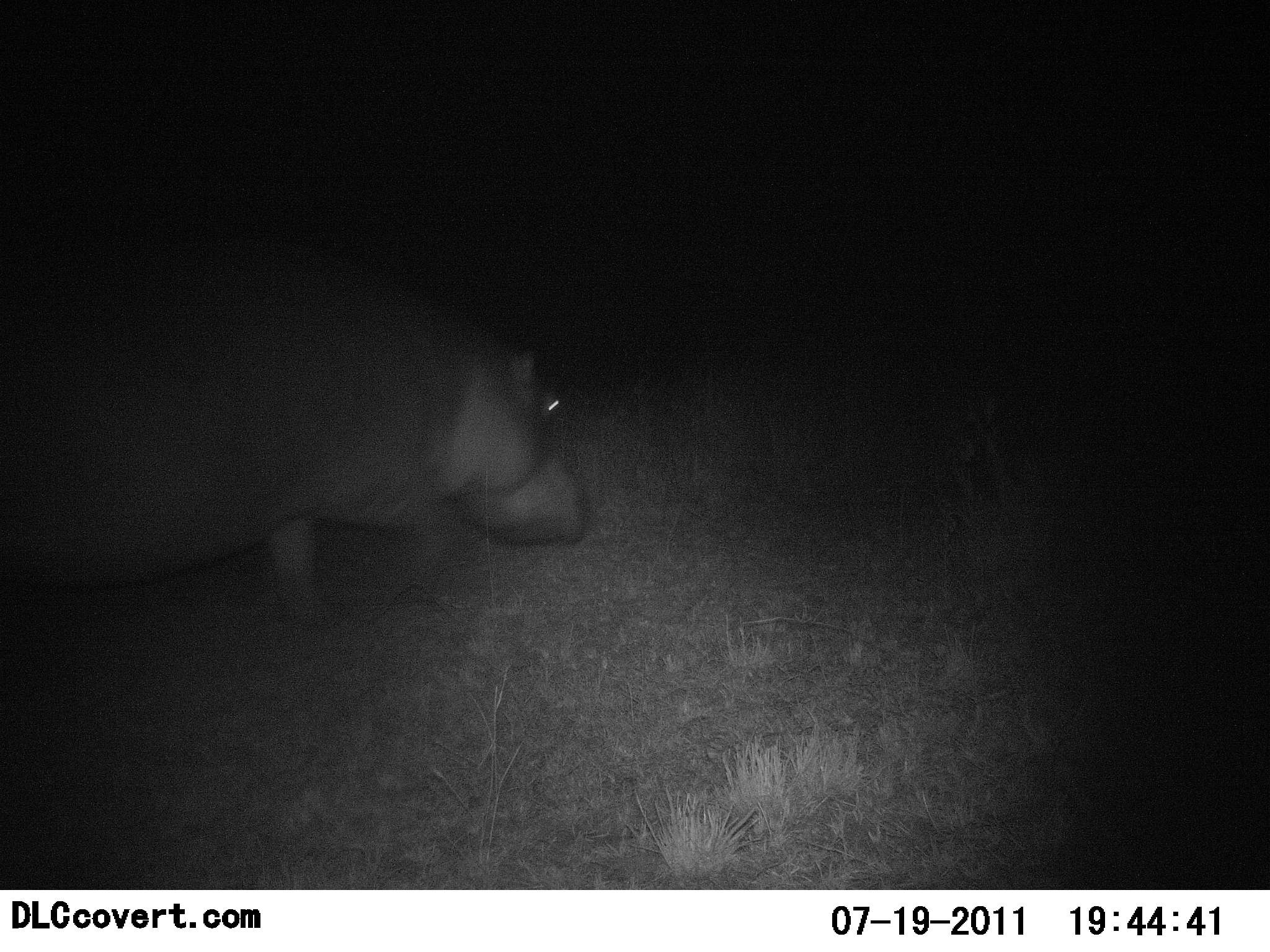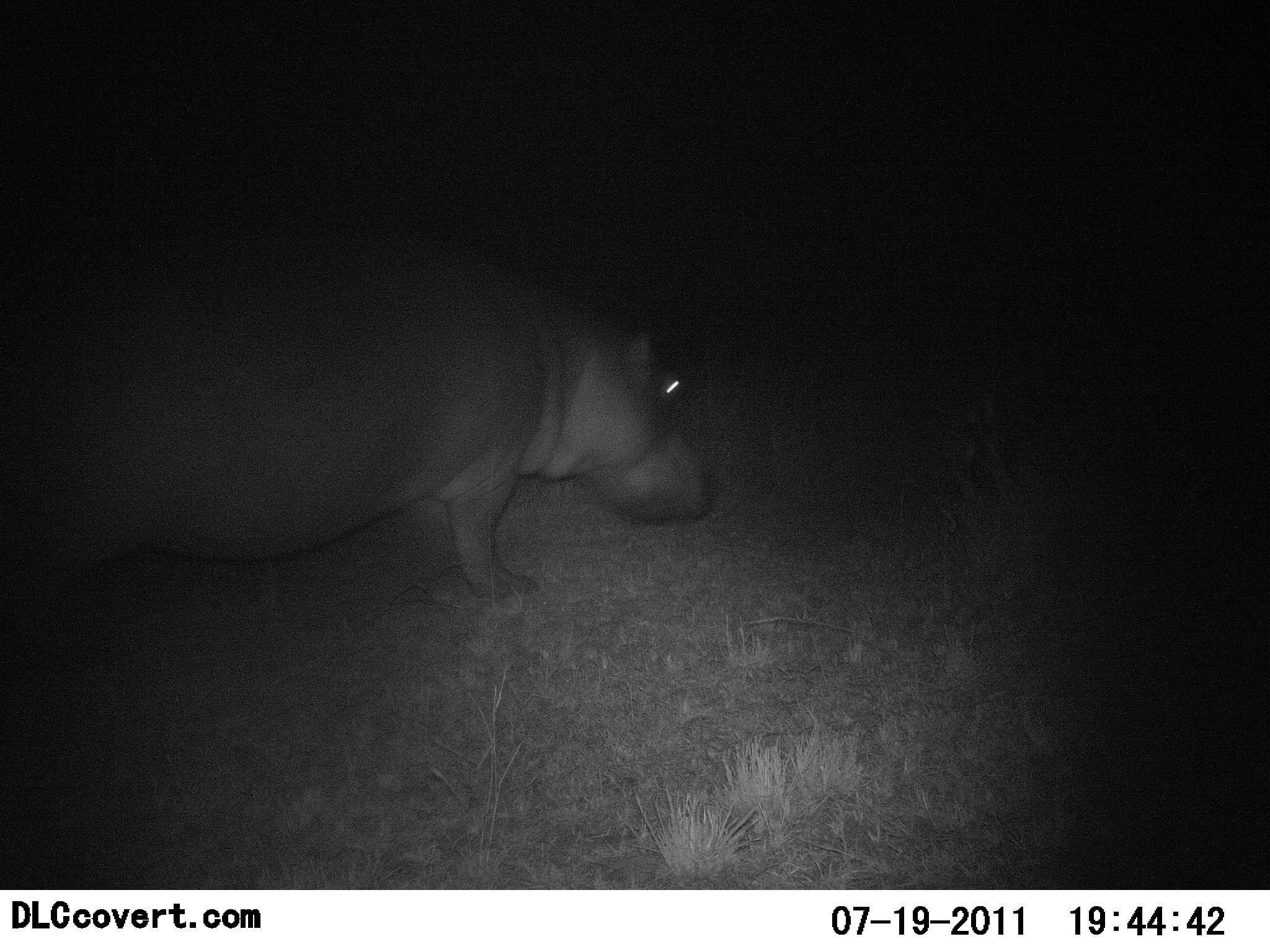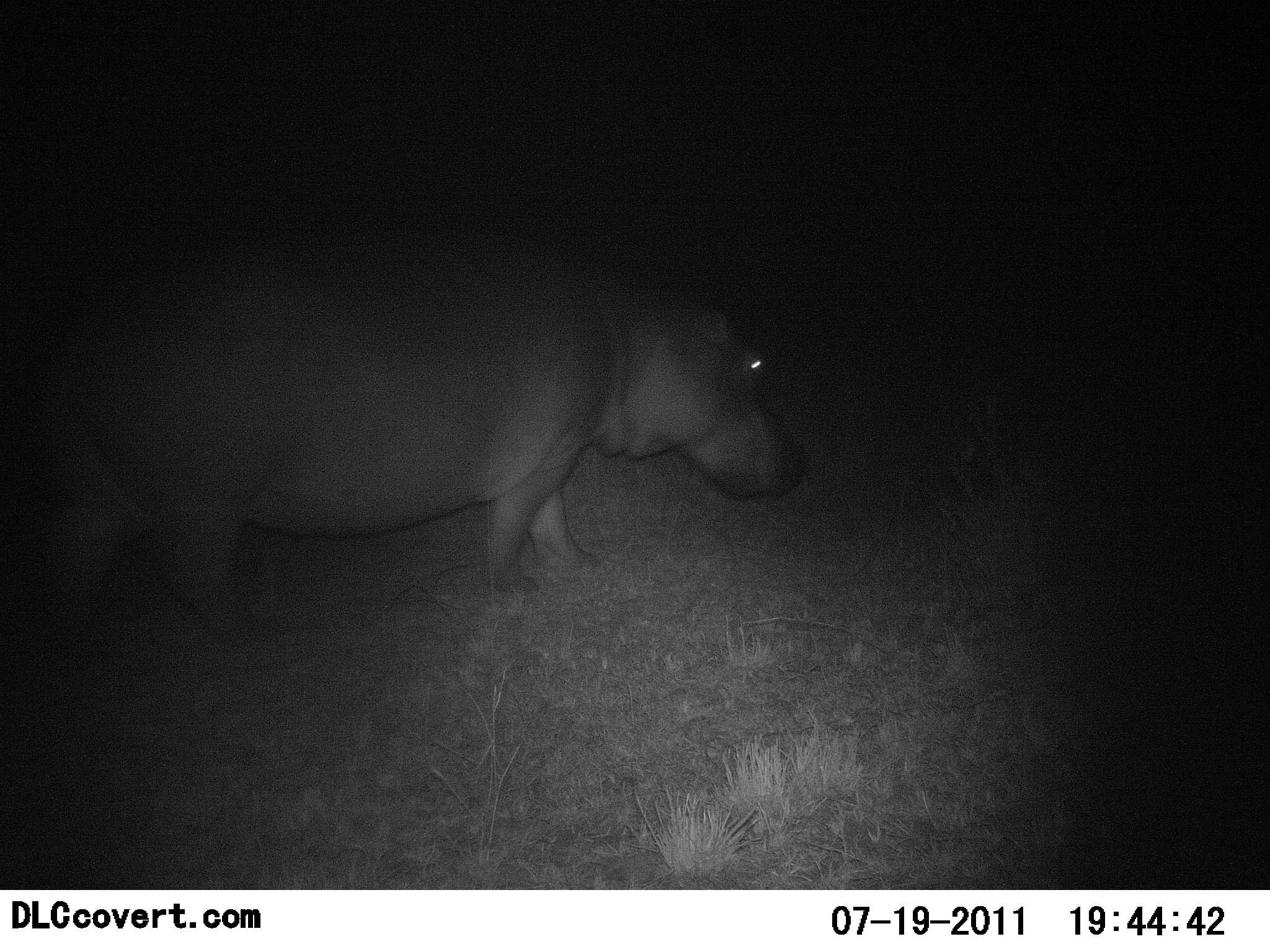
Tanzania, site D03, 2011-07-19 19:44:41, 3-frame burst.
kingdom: Animalia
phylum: Chordata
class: Mammalia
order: Artiodactyla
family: Hippopotamidae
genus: Hippopotamus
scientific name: Hippopotamus amphibius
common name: hippopotamus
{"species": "hippopotamus (Hippopotamus amphibius)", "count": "1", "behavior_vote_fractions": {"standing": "18%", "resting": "0%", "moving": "91%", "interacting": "0%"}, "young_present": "0%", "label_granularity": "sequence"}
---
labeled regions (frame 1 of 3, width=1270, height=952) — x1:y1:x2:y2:
animal: 0:234:592:621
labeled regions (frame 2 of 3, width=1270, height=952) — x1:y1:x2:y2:
animal: 0:231:713:599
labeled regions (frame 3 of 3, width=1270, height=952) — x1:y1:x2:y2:
animal: 24:229:791:654